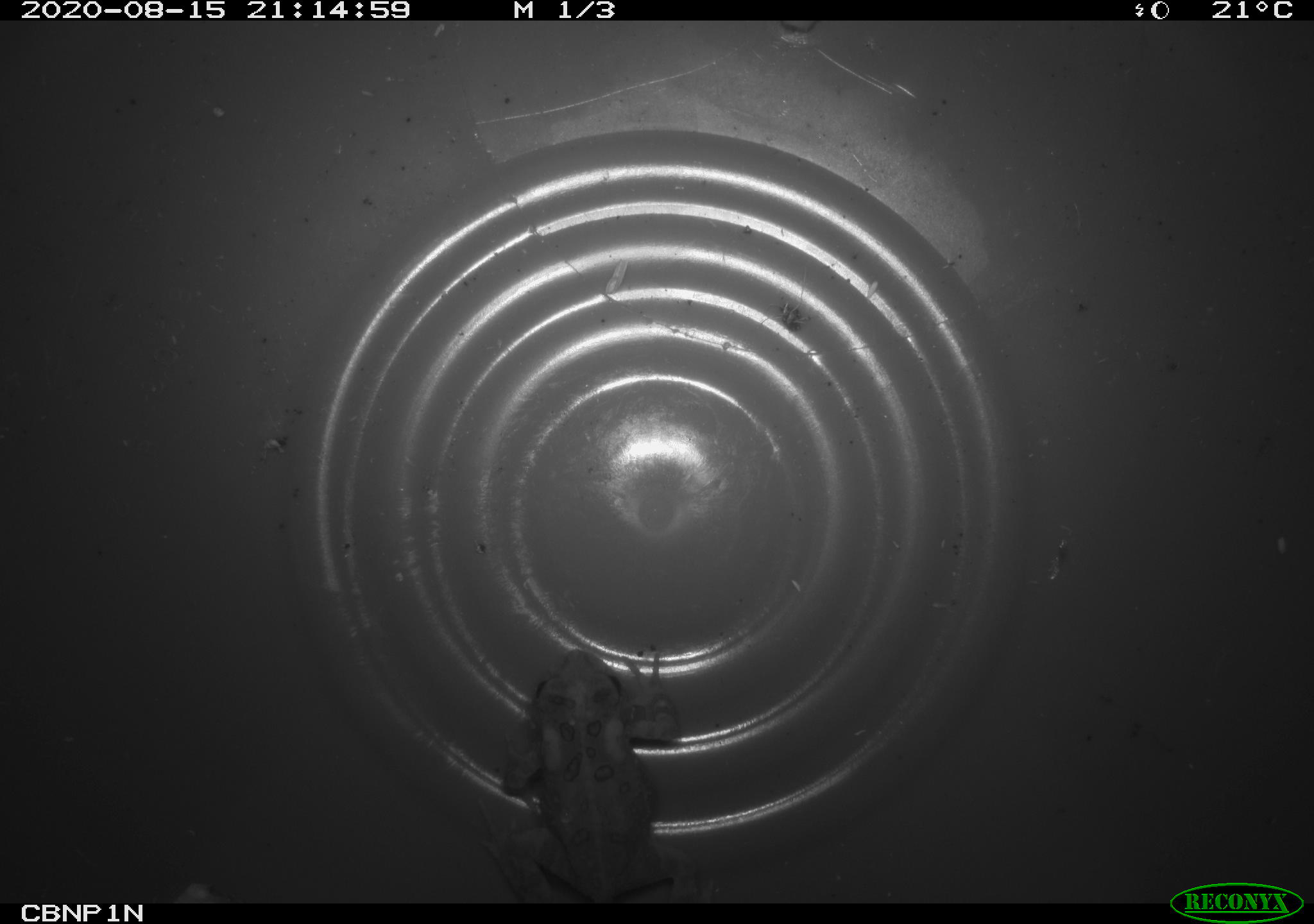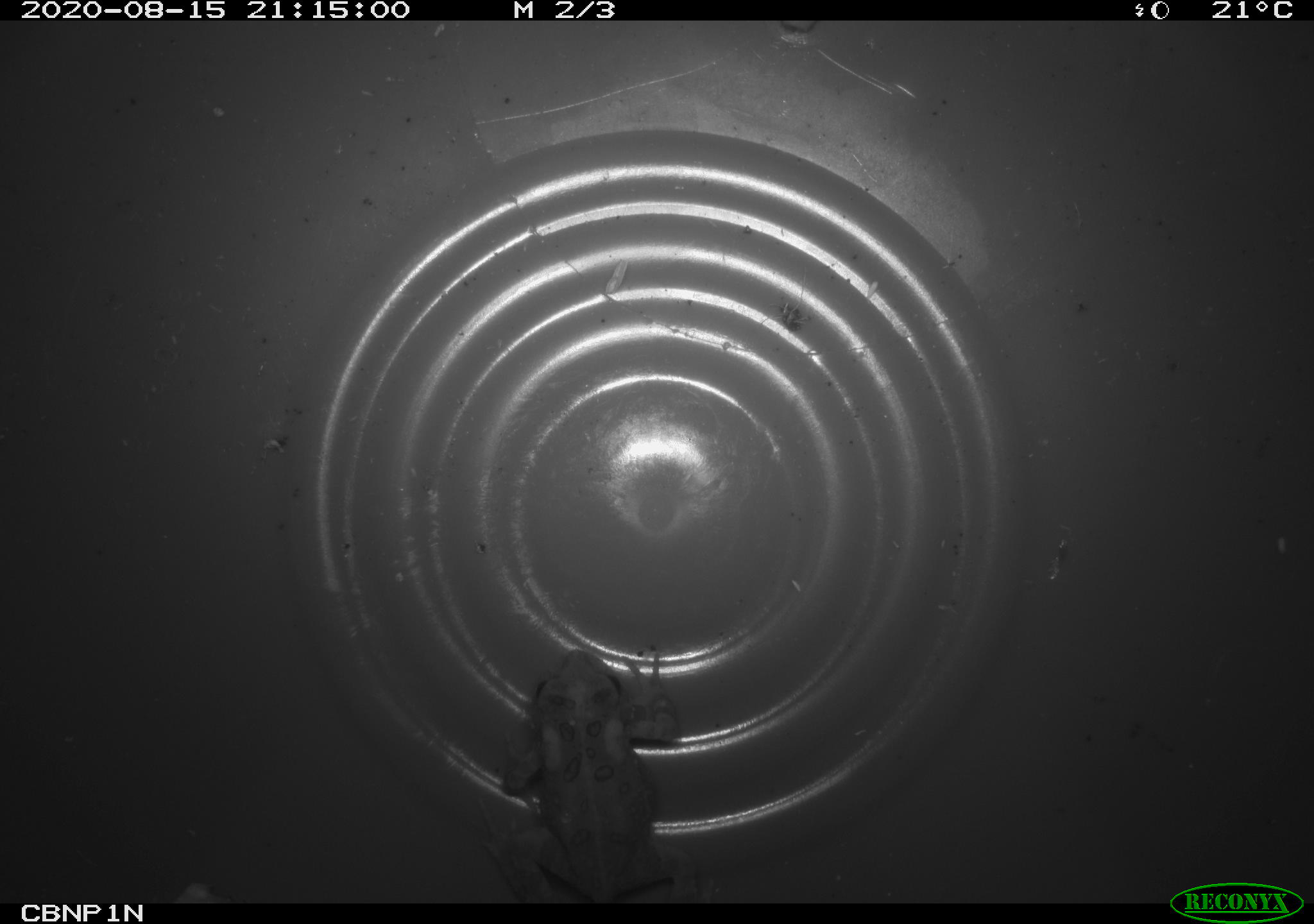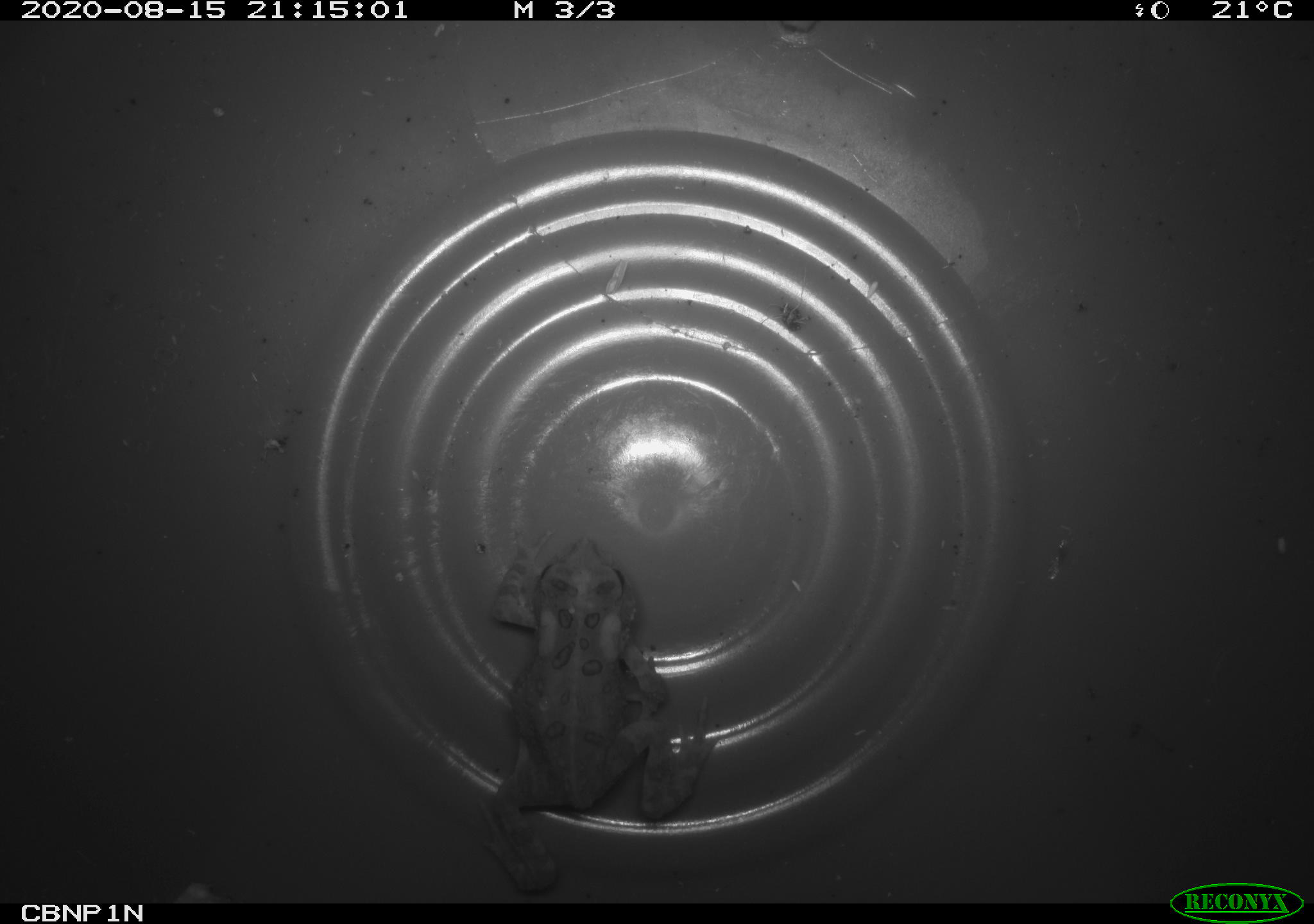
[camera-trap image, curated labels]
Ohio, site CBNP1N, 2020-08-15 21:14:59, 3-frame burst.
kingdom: Animalia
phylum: Chordata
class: Amphibia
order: Anura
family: Bufonidae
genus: Anaxyrus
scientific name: Anaxyrus americanus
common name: american toad